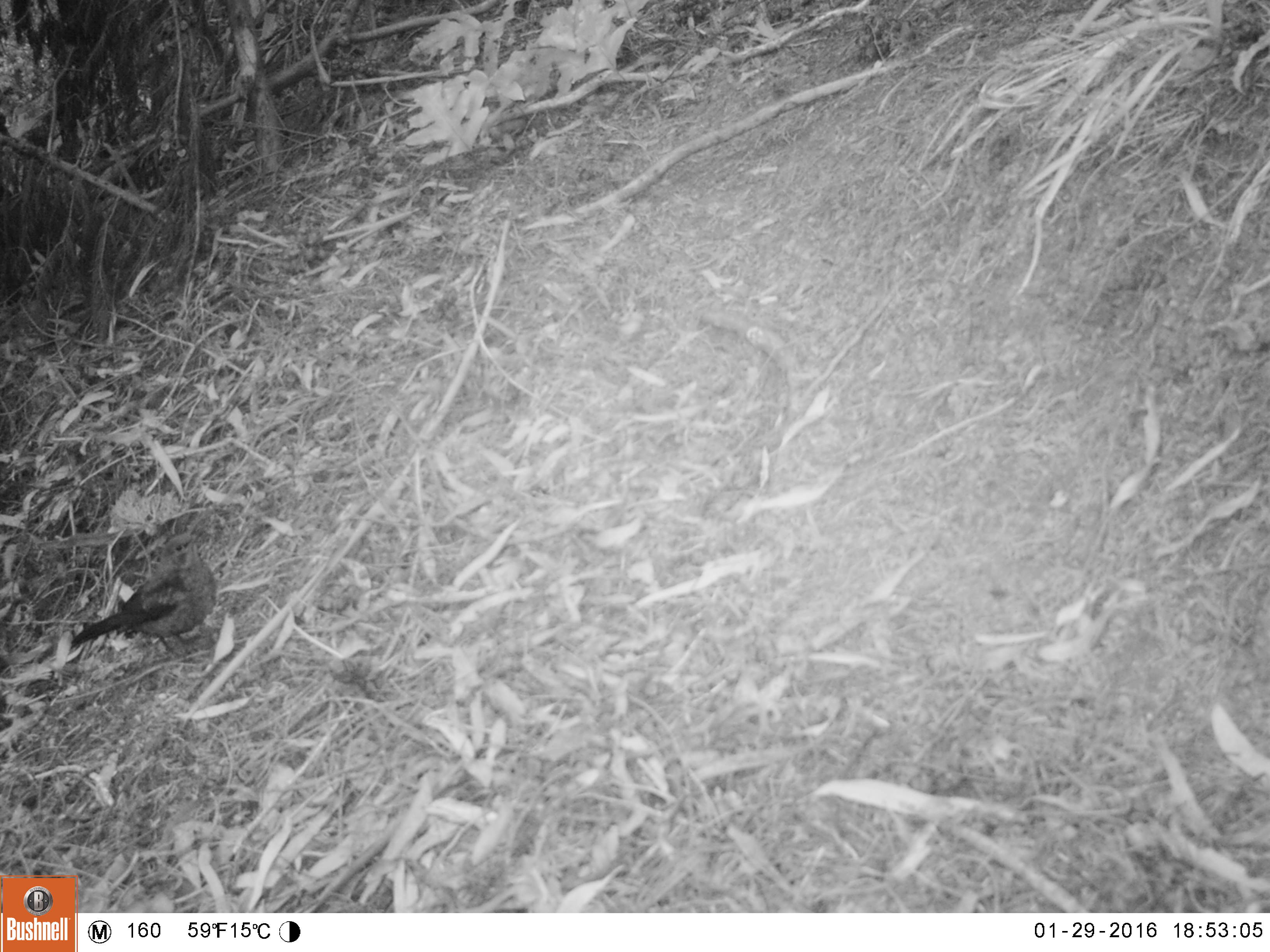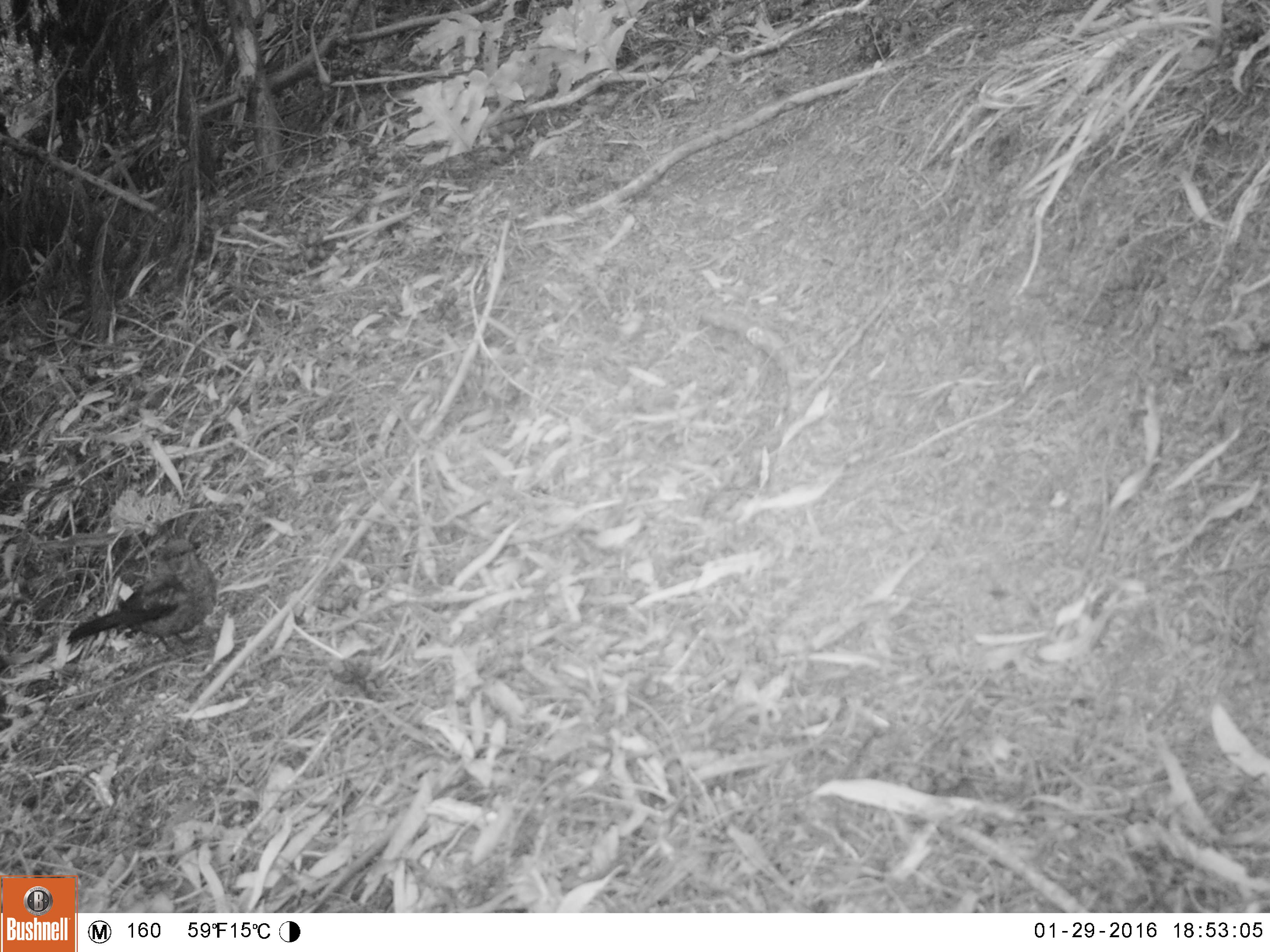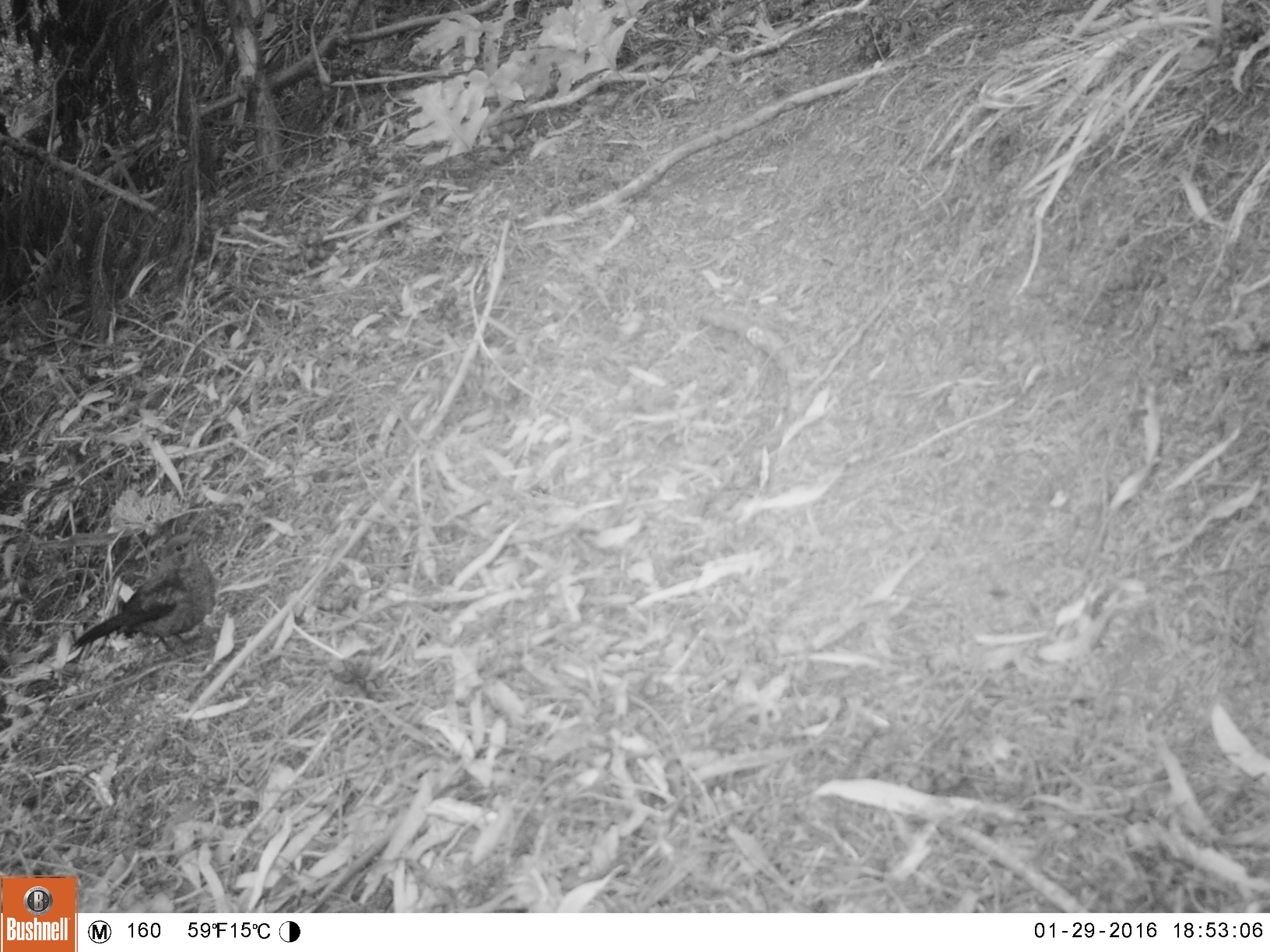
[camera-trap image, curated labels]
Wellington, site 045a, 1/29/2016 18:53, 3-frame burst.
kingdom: Animalia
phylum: Chordata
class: Aves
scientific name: Aves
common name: bird